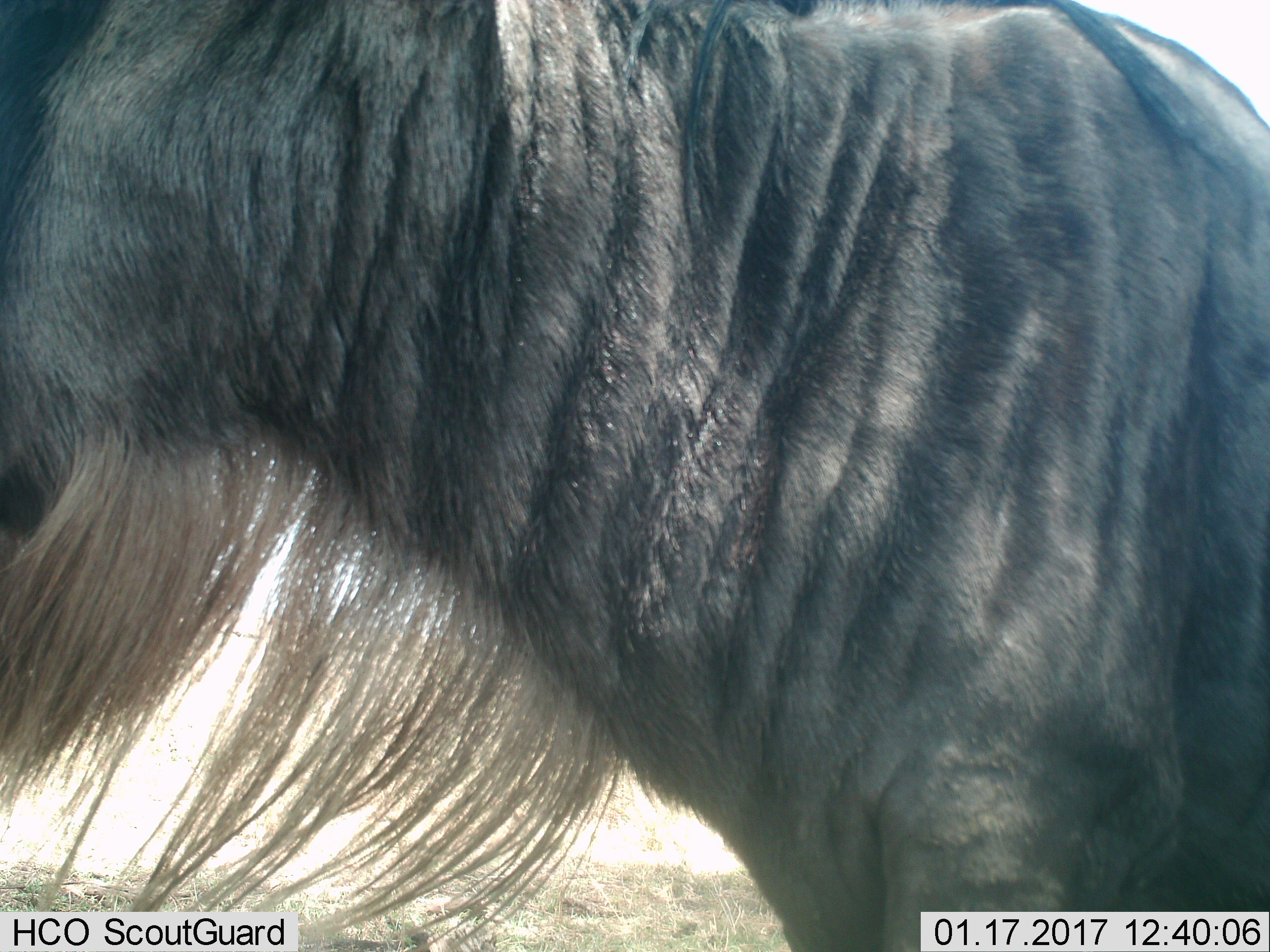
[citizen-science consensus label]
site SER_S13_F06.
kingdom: Animalia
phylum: Chordata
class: Mammalia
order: Artiodactyla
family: Bovidae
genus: Connochaetes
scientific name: Connochaetes taurinus taurinus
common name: blue wildebeest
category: wildebeestblue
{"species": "wildebeestblue (blue wildebeest) (Connochaetes taurinus taurinus)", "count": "1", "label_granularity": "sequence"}